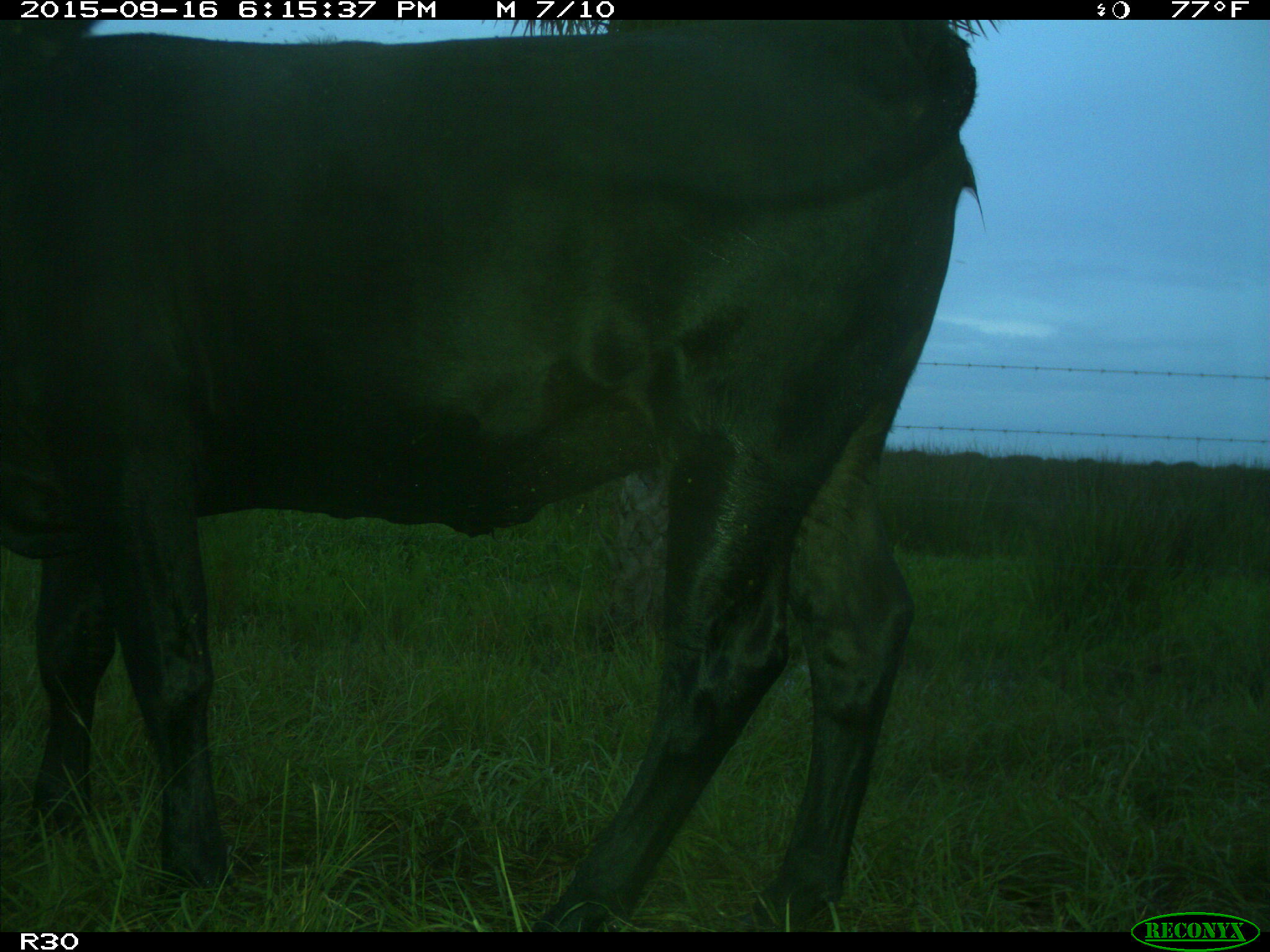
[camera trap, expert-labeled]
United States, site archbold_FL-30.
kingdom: Animalia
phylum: Chordata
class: Mammalia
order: Artiodactyla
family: Bovidae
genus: Bos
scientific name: Bos taurus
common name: domestic cow